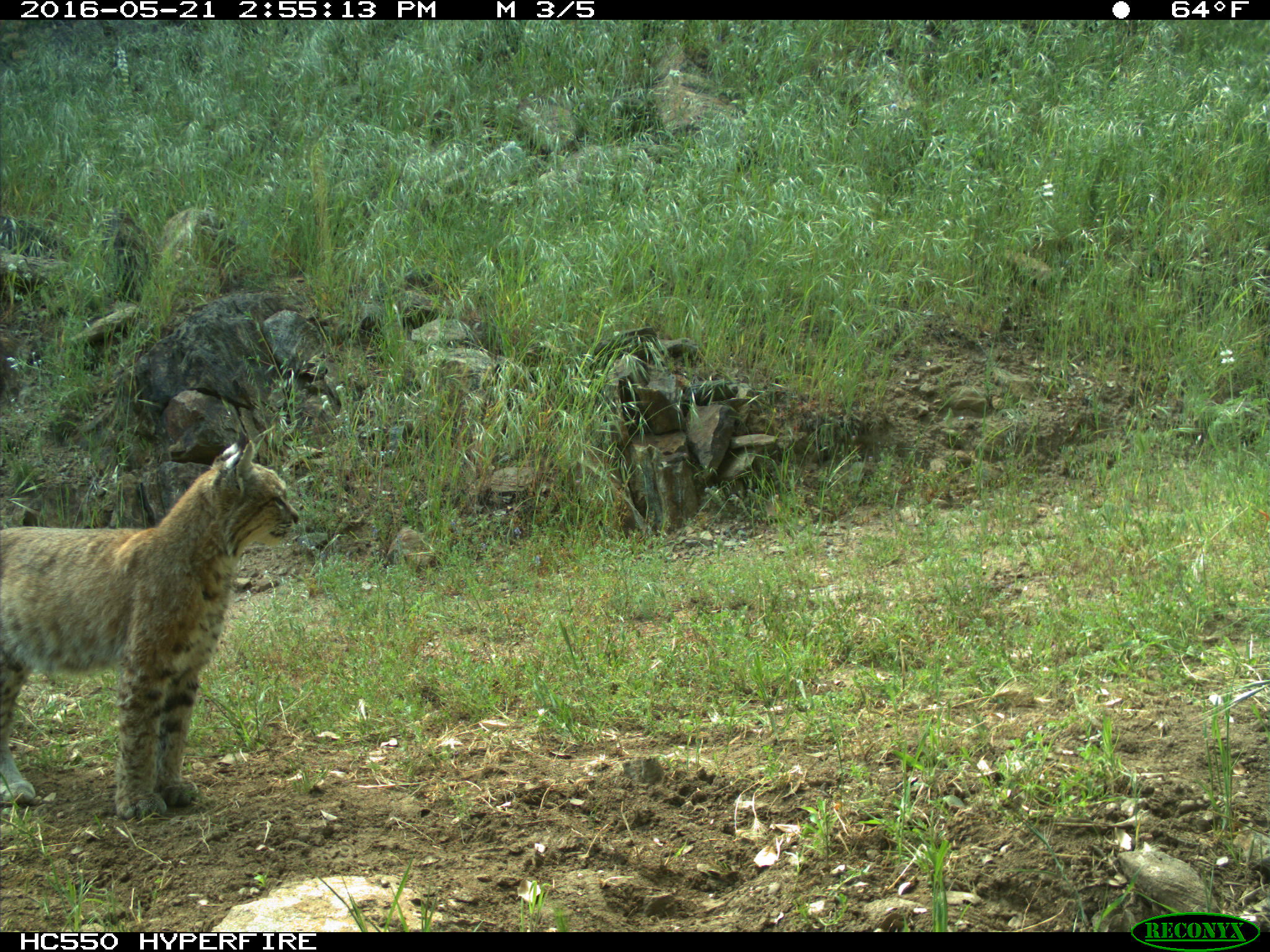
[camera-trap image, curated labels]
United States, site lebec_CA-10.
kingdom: Animalia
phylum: Chordata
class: Mammalia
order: Carnivora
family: Felidae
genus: Lynx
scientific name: Lynx rufus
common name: bobcat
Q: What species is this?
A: Lynx rufus (bobcat).